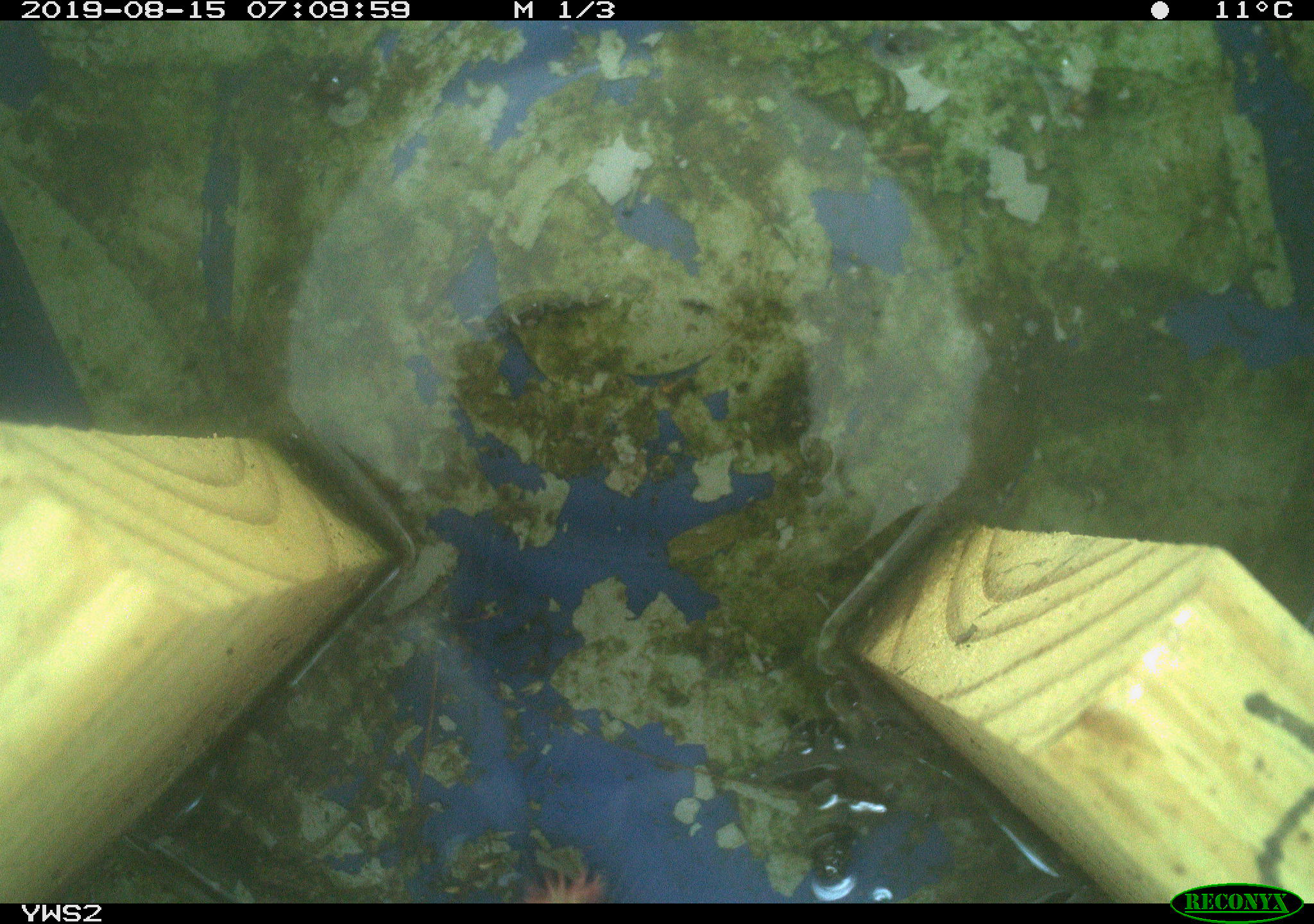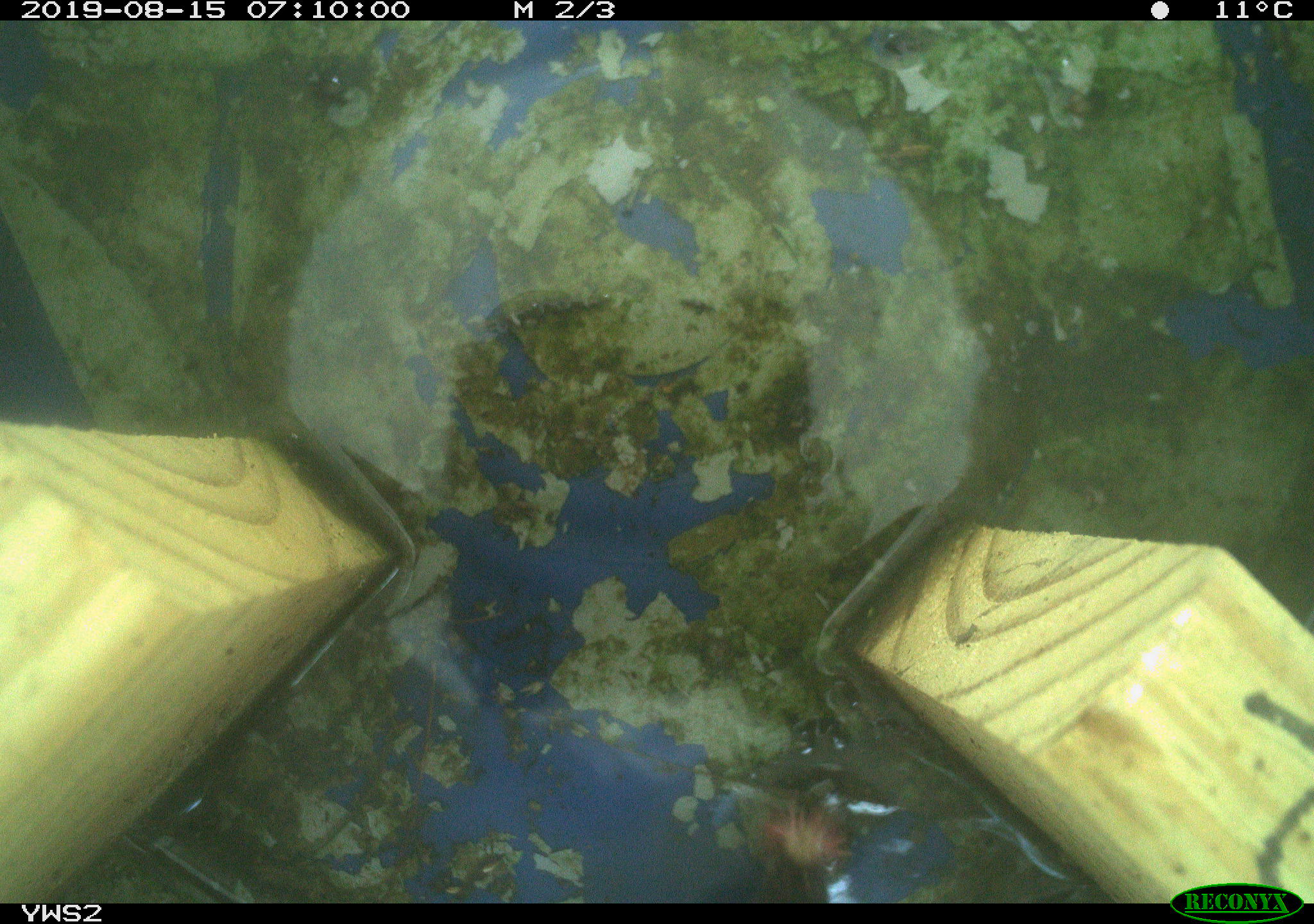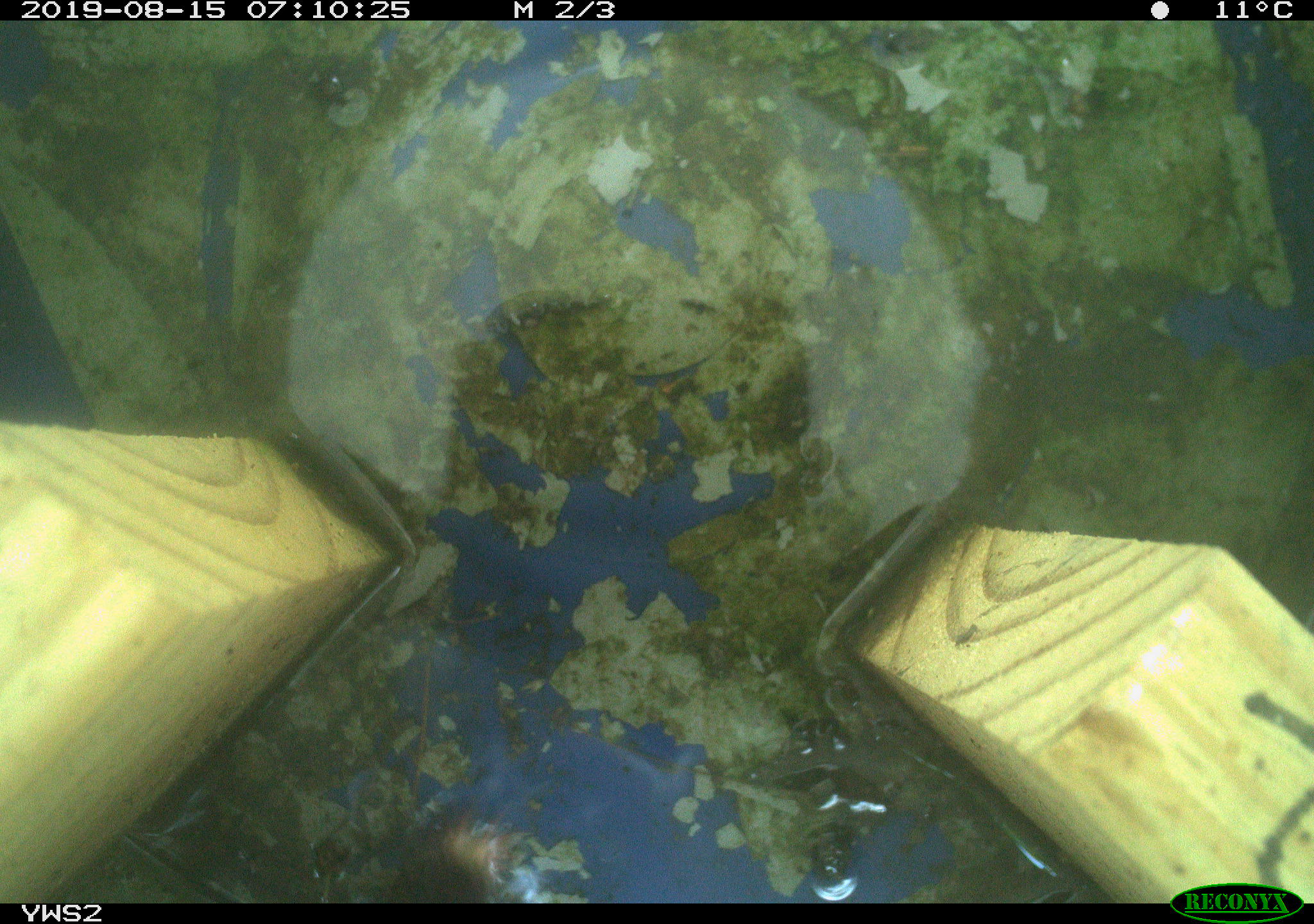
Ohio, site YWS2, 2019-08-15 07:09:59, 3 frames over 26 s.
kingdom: Animalia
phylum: Chordata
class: Mammalia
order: Eulipotyphla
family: Talpidae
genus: Condylura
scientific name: Condylura cristata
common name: star-nosed mole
Star-nosed mole (Condylura cristata).